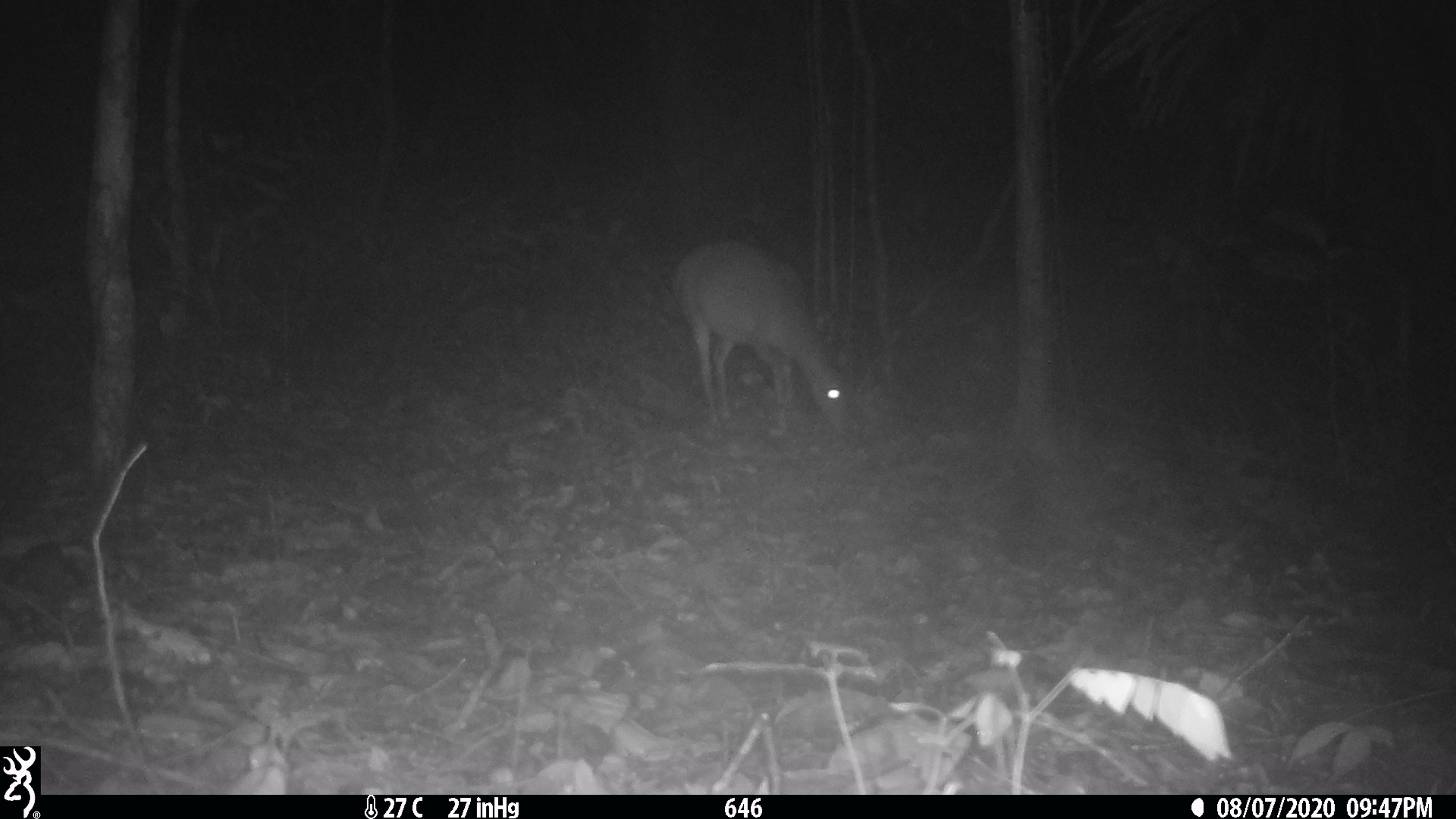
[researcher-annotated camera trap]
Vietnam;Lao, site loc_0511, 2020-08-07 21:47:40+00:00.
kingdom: Animalia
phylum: Chordata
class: Mammalia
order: Artiodactyla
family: Cervidae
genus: Muntiacus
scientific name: Muntiacus vuquangensis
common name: large-antlered muntjac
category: large antlered muntjac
Large antlered muntjac (large-antlered muntjac) (Muntiacus vuquangensis). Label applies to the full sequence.